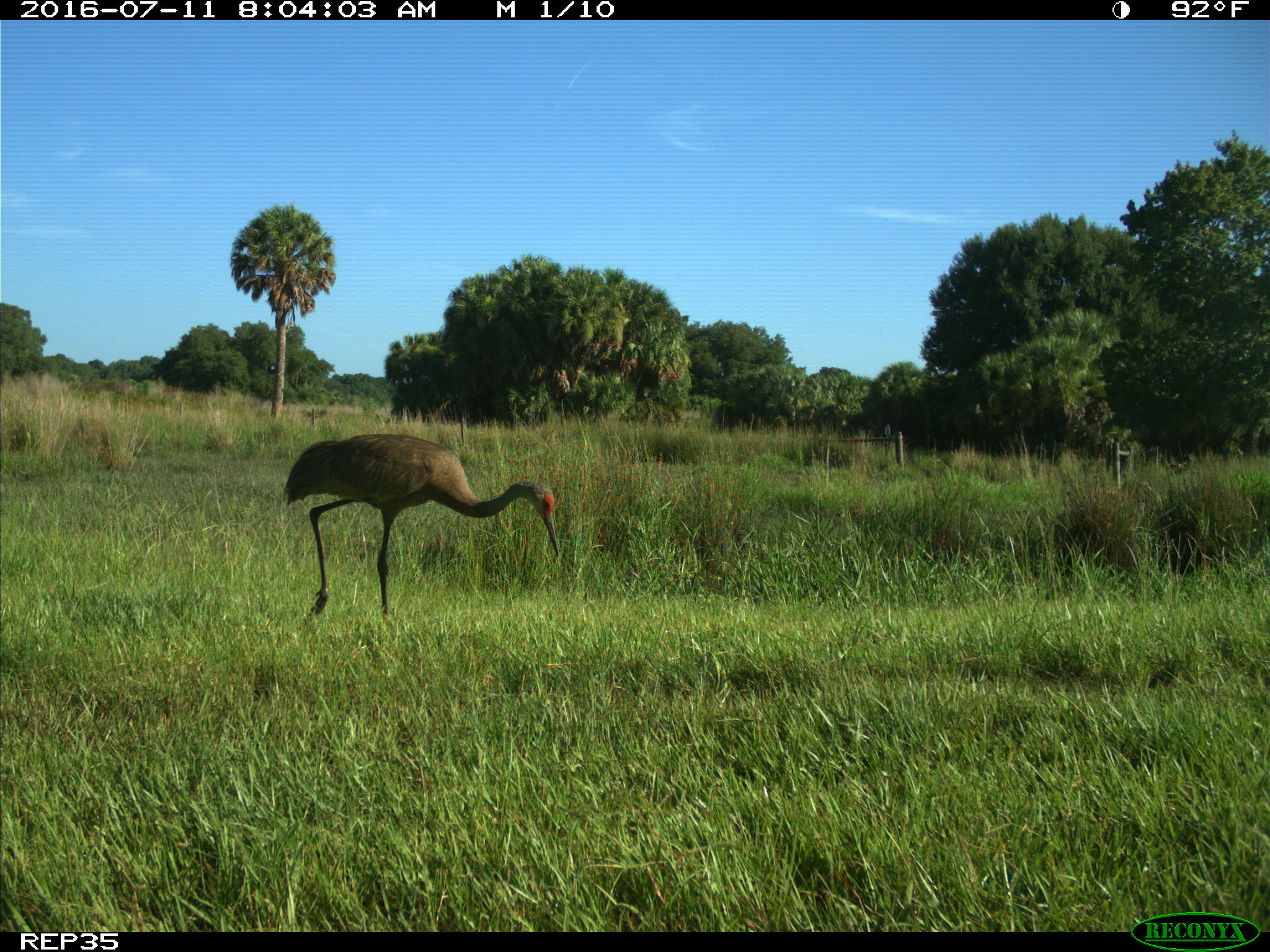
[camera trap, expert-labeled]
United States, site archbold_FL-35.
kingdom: Animalia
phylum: Chordata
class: Aves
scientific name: Aves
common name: birds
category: unidentified bird